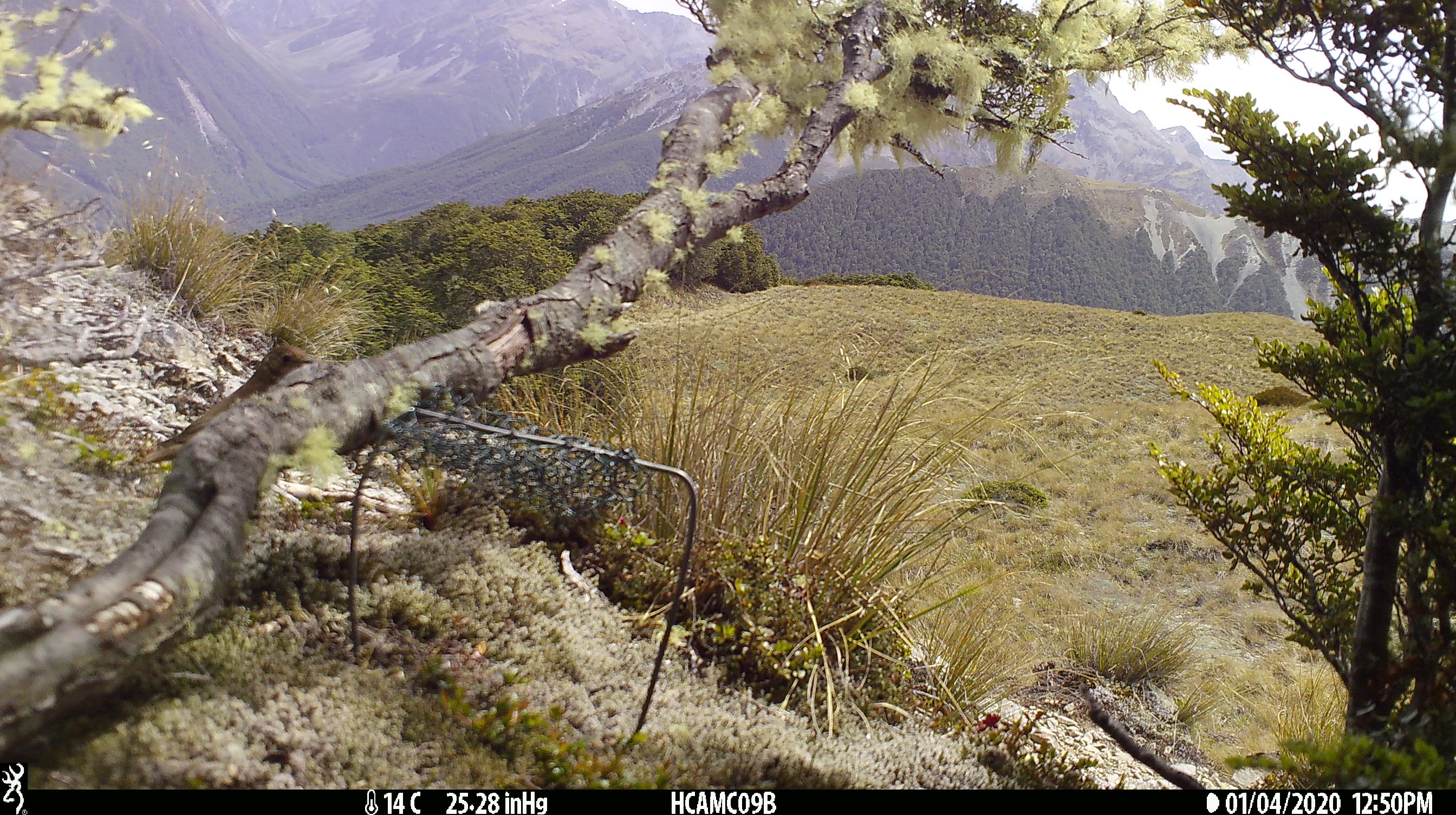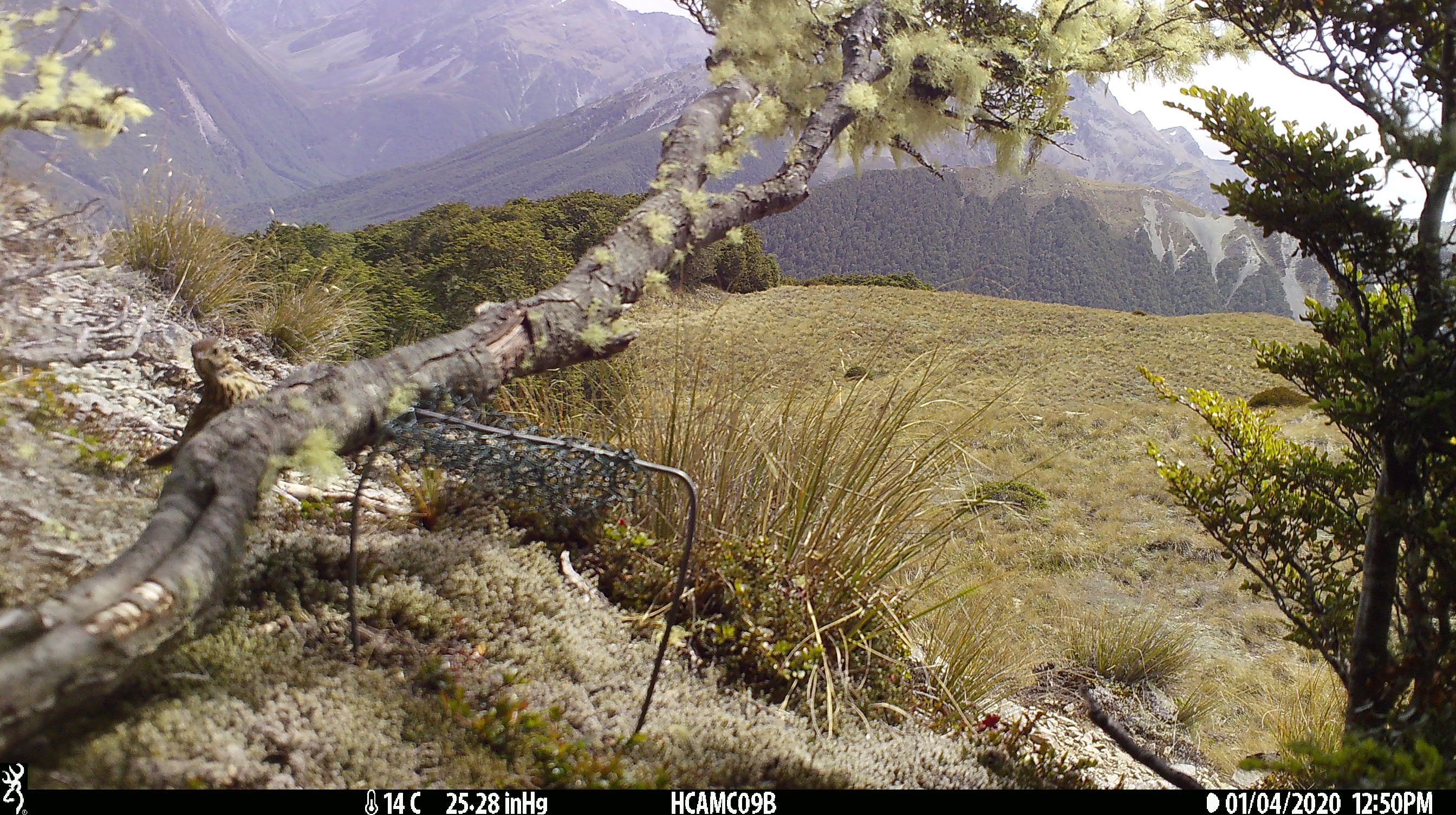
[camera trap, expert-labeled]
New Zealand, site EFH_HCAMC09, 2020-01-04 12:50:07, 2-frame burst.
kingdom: Animalia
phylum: Chordata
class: Aves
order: Passeriformes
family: Turdidae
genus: Turdus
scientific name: Turdus philomelos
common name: song thrush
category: thrush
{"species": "thrush (song thrush) (Turdus philomelos)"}